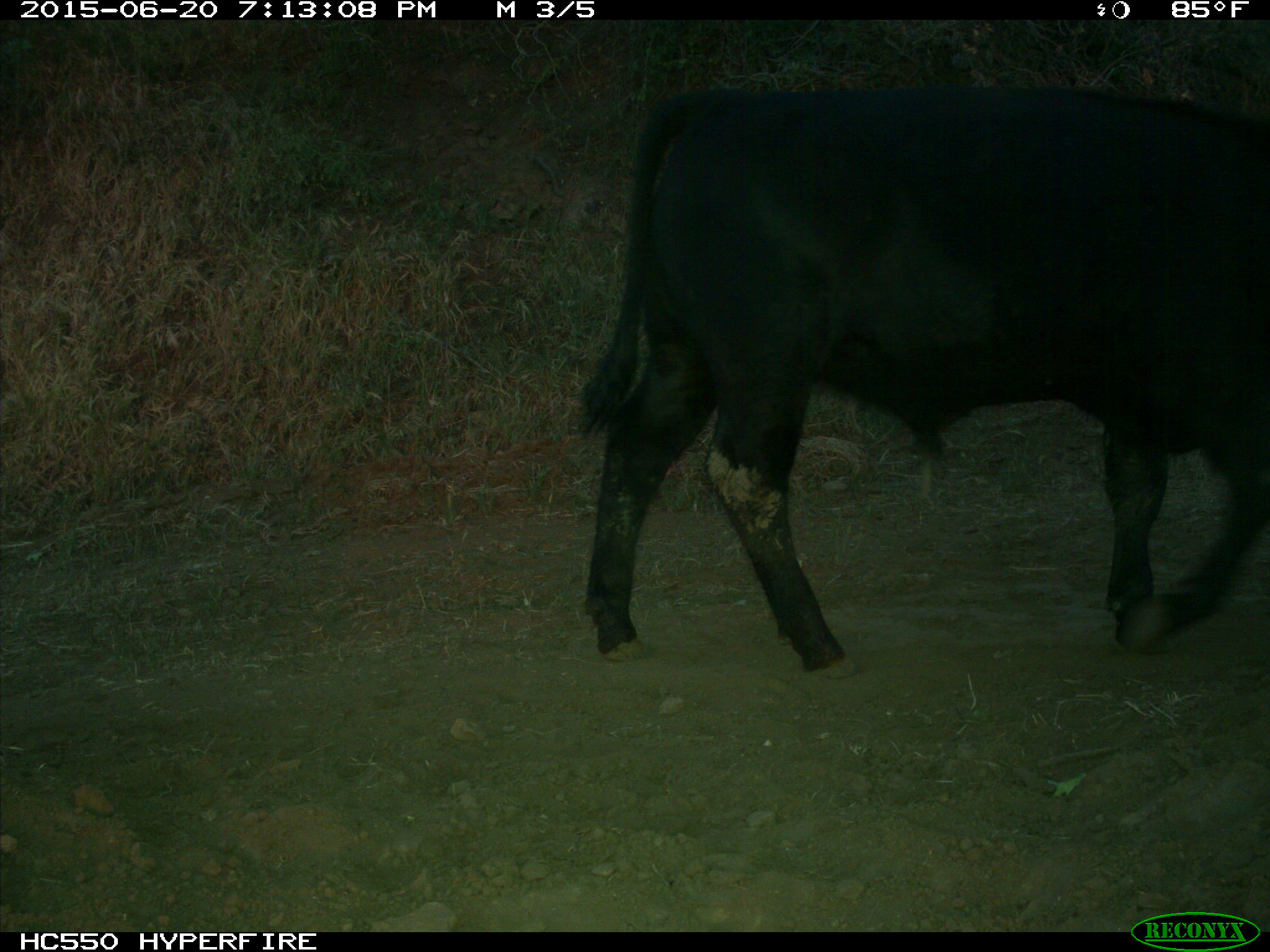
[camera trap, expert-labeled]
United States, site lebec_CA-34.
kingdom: Animalia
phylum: Chordata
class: Mammalia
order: Artiodactyla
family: Bovidae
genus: Bos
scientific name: Bos taurus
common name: domestic cow